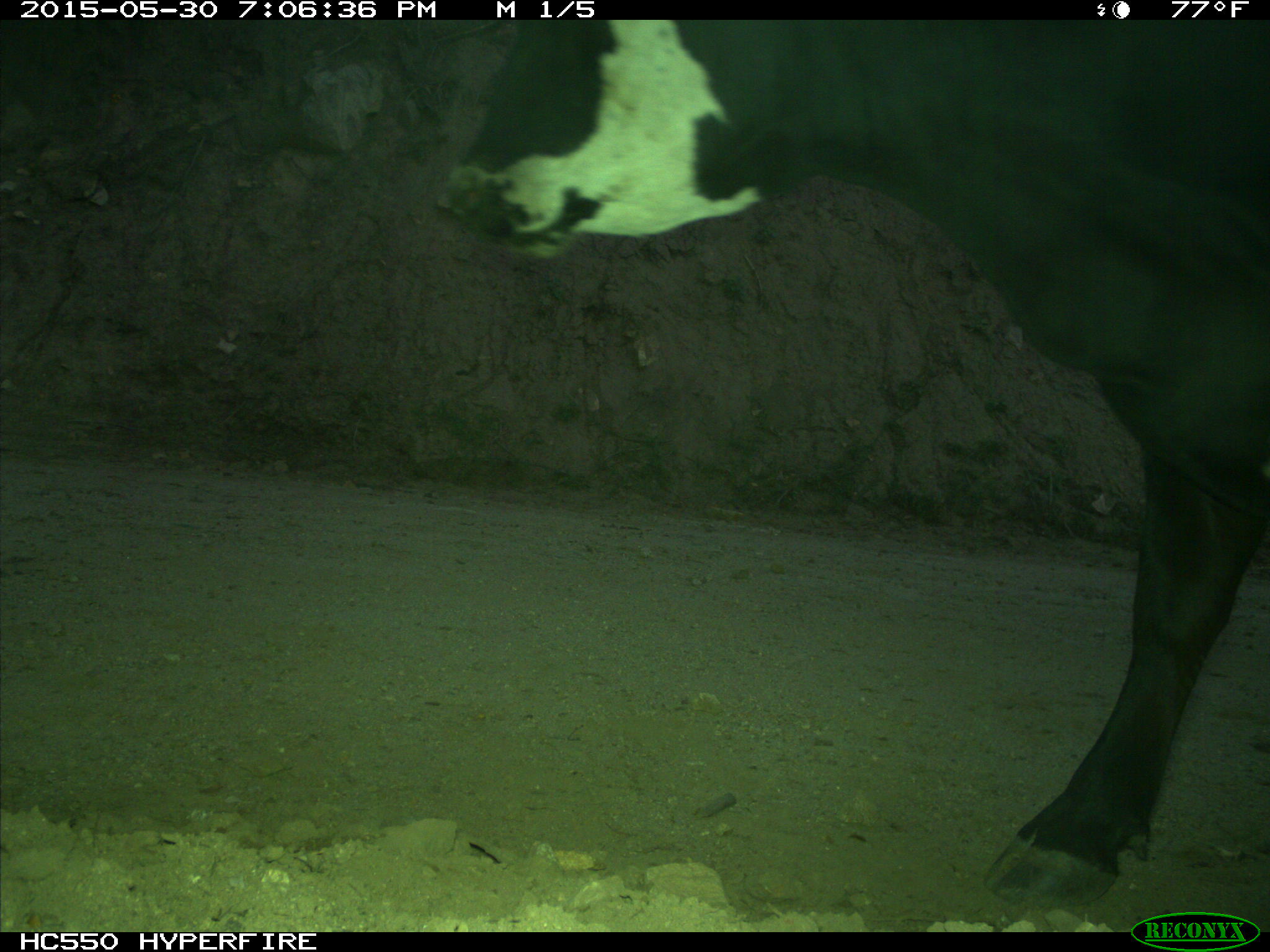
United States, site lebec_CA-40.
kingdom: Animalia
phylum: Chordata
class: Mammalia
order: Artiodactyla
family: Bovidae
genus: Bos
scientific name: Bos taurus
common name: domestic cow